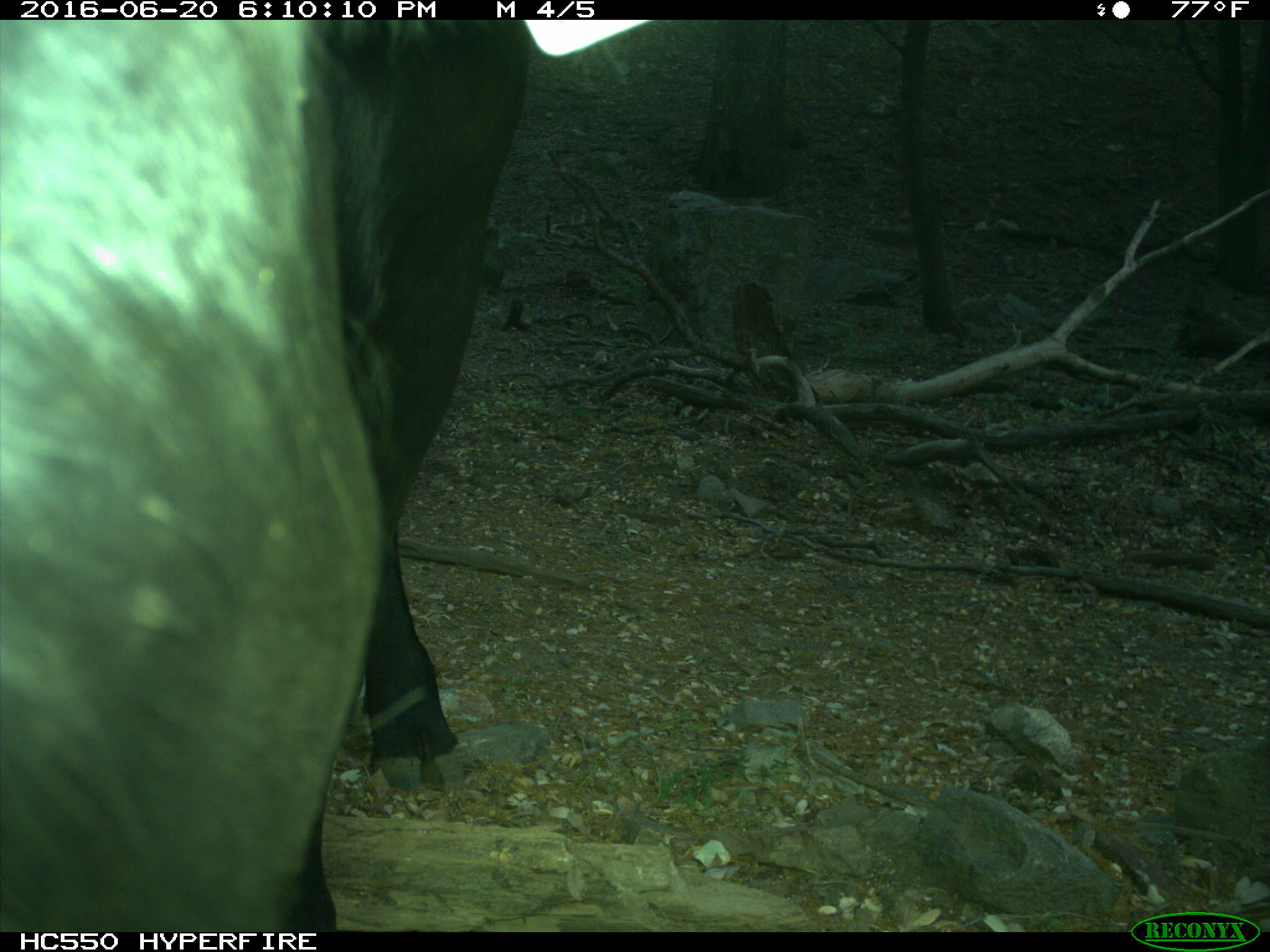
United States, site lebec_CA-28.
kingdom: Animalia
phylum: Chordata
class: Mammalia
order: Artiodactyla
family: Bovidae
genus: Bos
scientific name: Bos taurus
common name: domestic cow